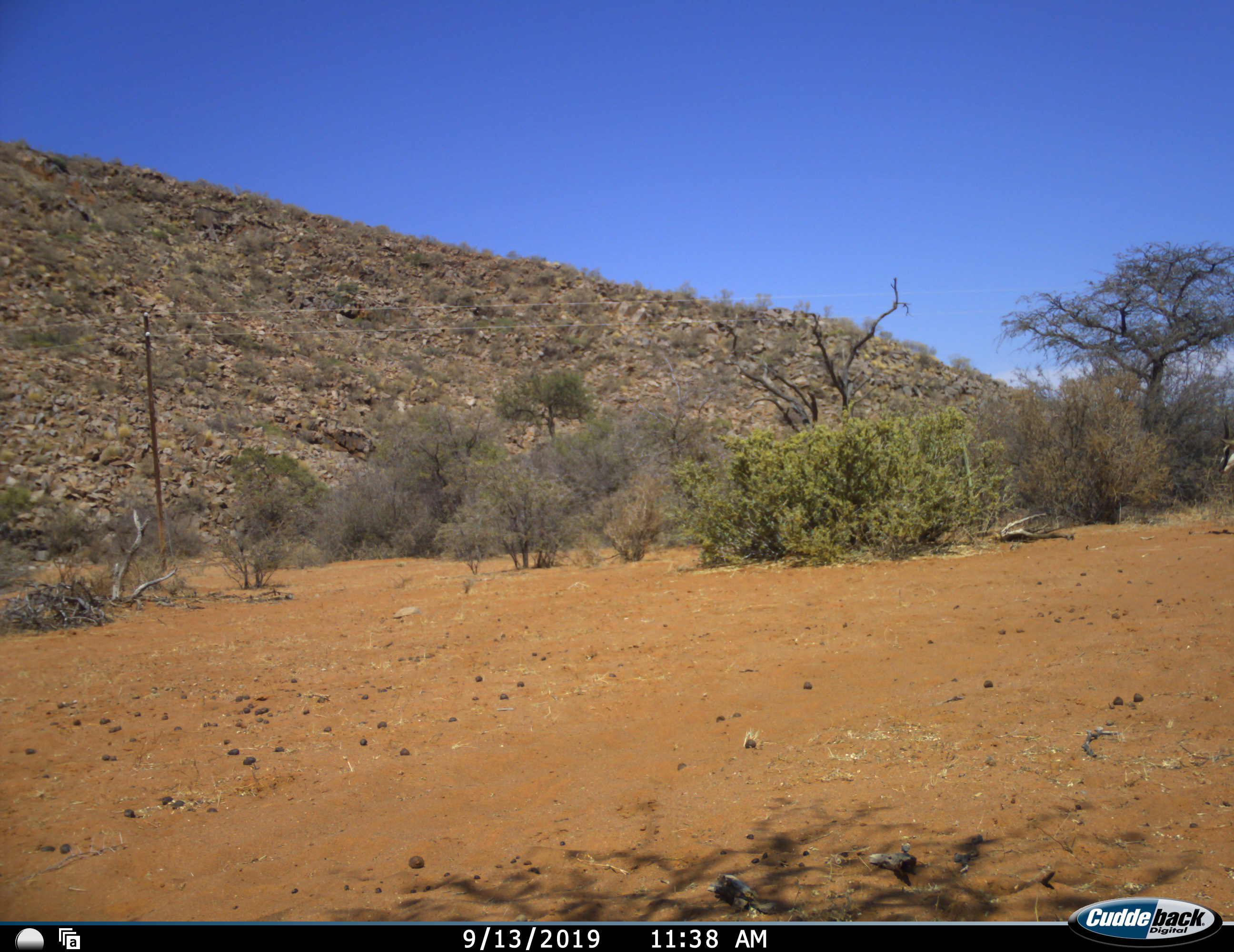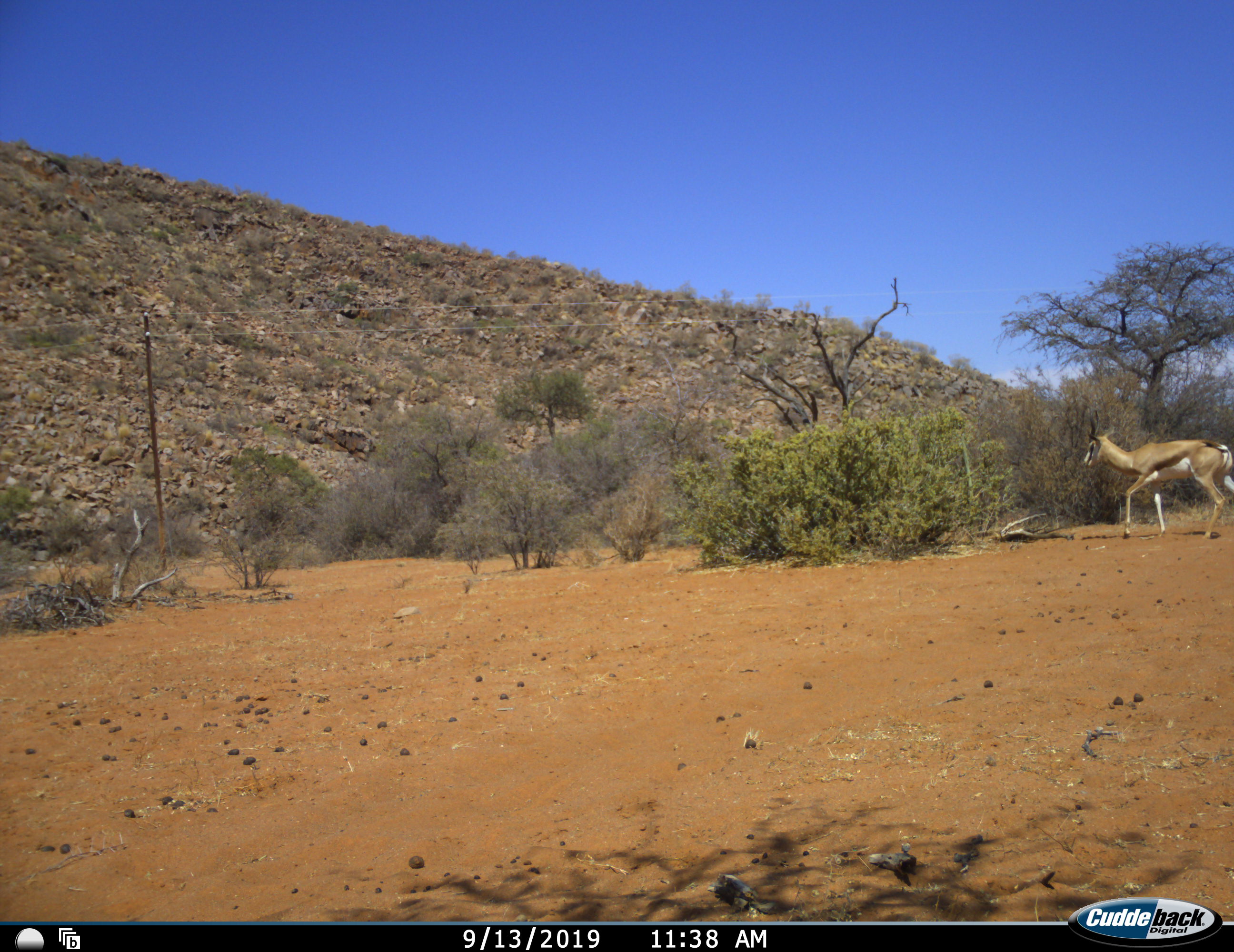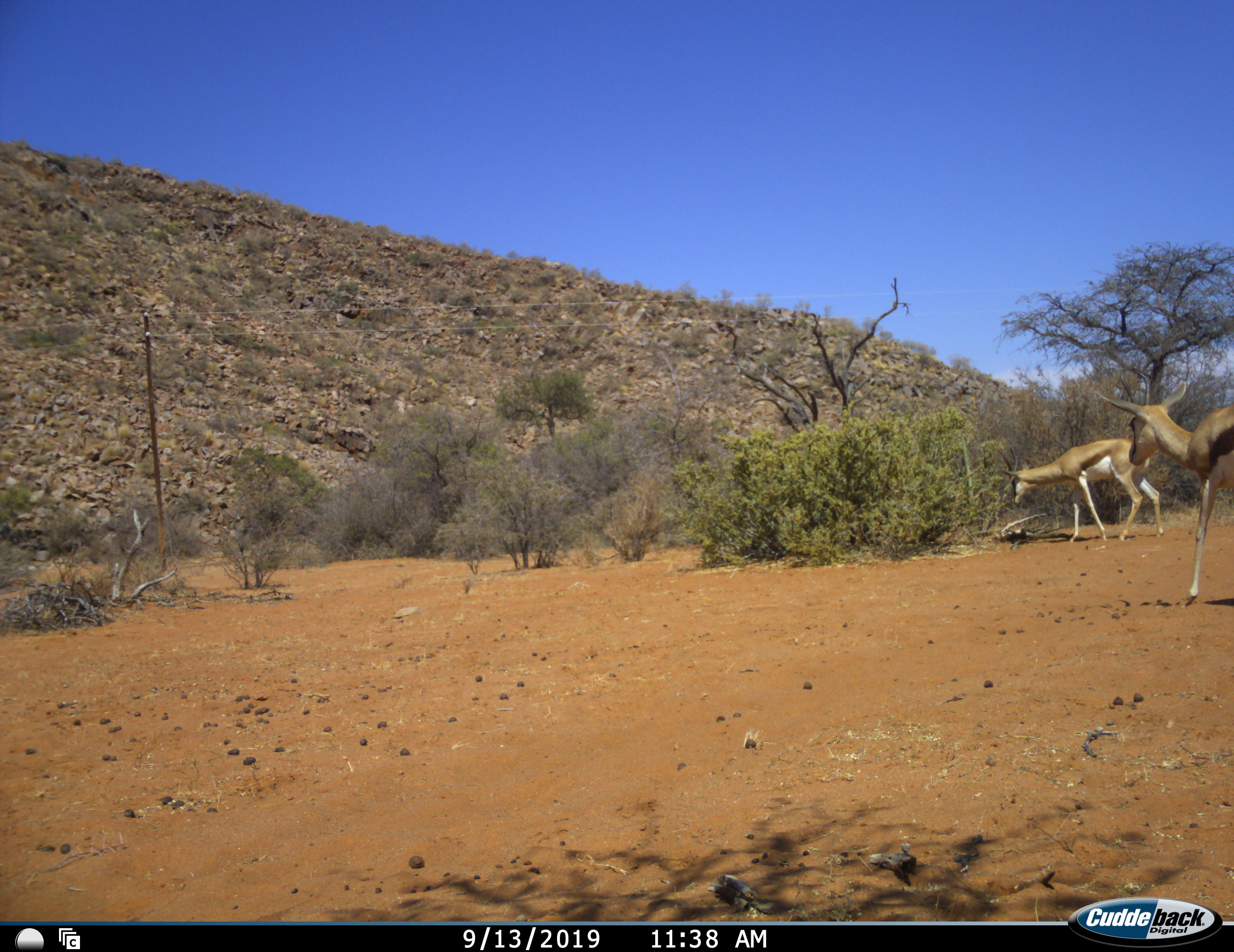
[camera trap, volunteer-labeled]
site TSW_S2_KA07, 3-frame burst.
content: unidentified animal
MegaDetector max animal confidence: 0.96